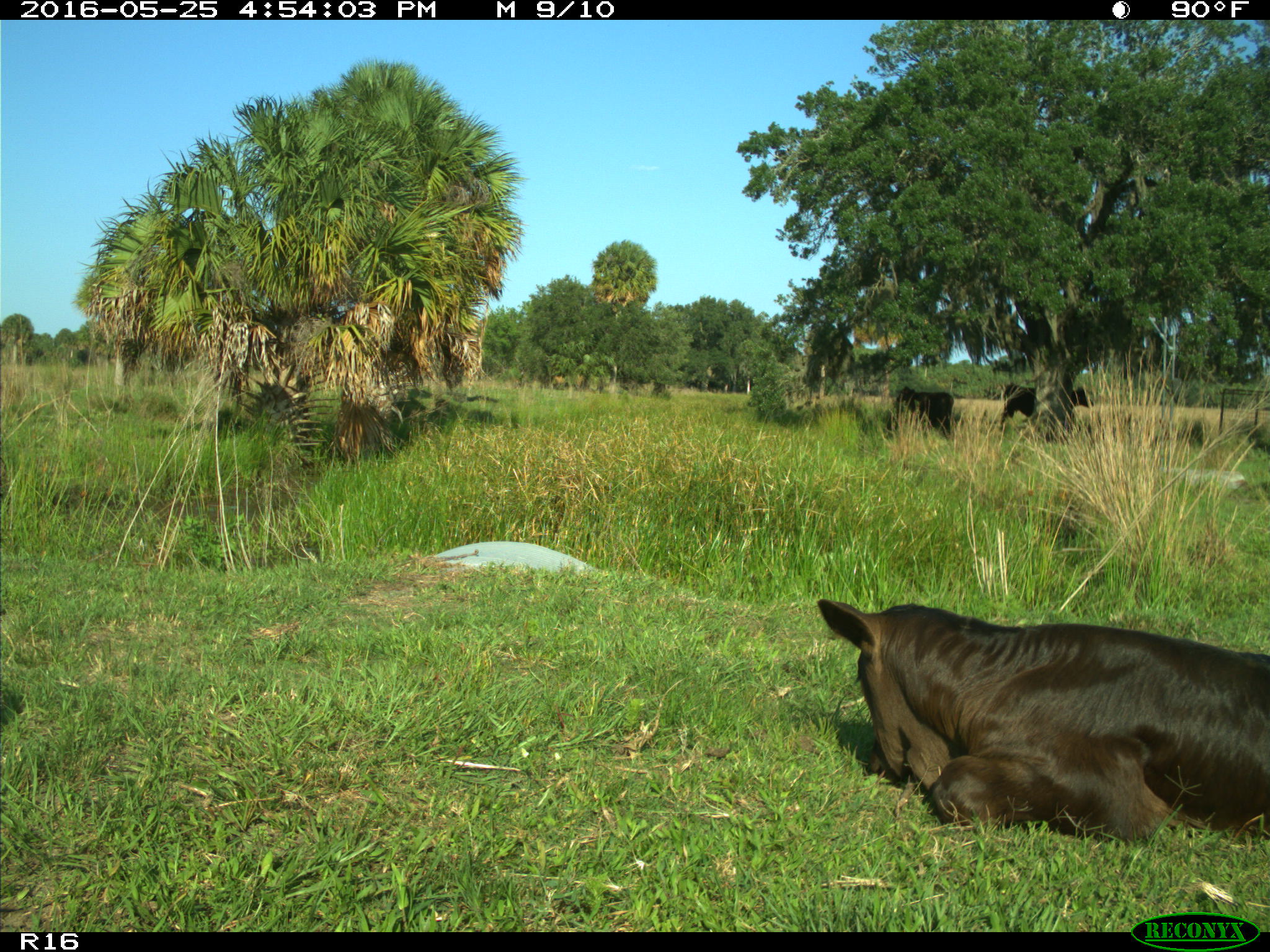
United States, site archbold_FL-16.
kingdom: Animalia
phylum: Chordata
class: Mammalia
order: Artiodactyla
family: Bovidae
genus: Bos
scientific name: Bos taurus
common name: domestic cow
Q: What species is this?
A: Bos taurus (domestic cow).